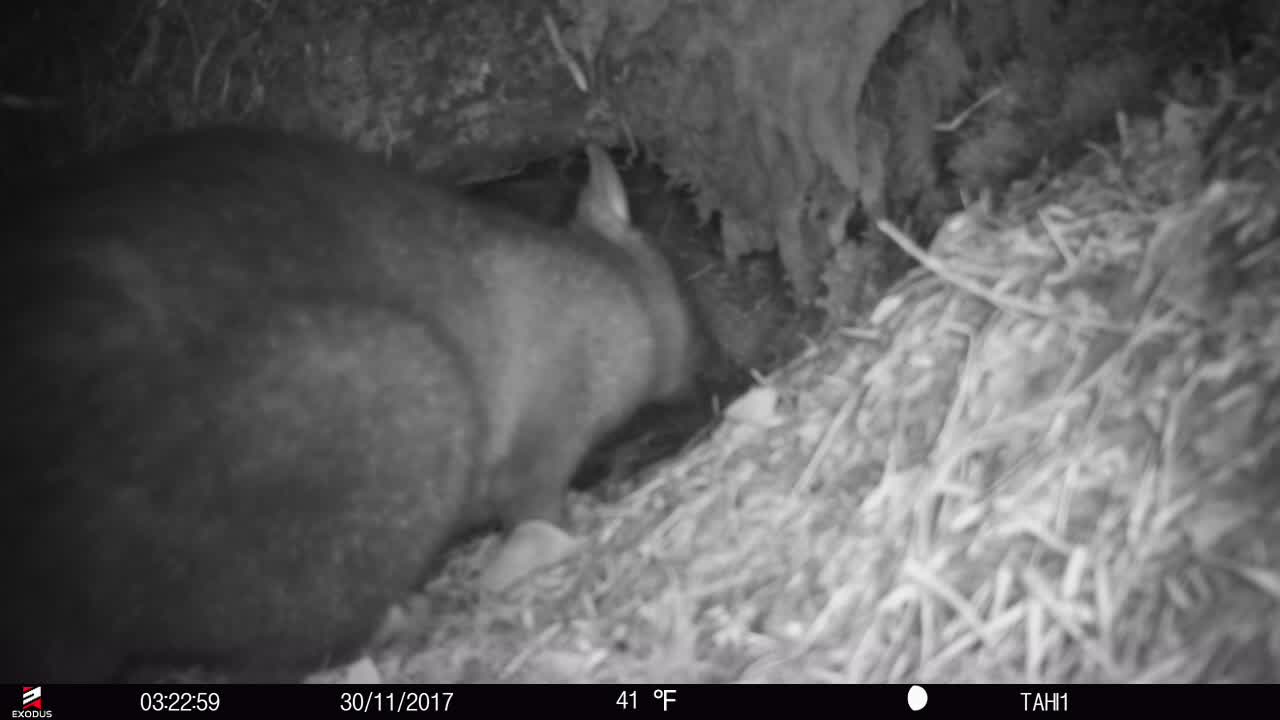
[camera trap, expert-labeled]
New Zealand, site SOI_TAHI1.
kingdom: Animalia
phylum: Chordata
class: Mammalia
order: Diprotodontia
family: Phalangeridae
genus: Trichosurus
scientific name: Trichosurus vulpecula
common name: common brushtail possum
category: possum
Possum (common brushtail possum) (Trichosurus vulpecula).